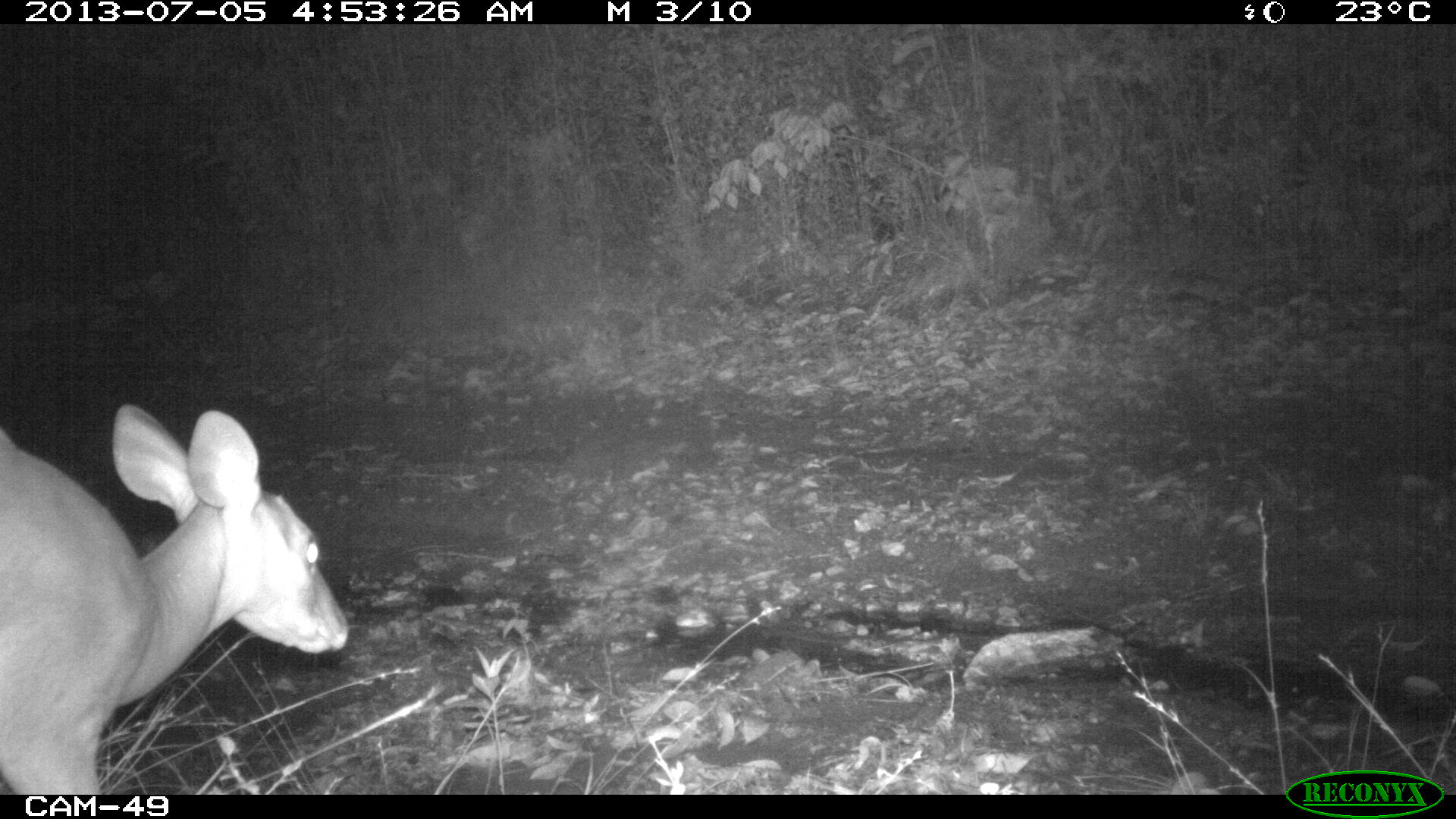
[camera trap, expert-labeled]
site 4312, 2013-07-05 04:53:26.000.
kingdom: Animalia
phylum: Chordata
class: Mammalia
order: Artiodactyla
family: Cervidae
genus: Mazama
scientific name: Mazama temama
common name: central american red brocket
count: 1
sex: female